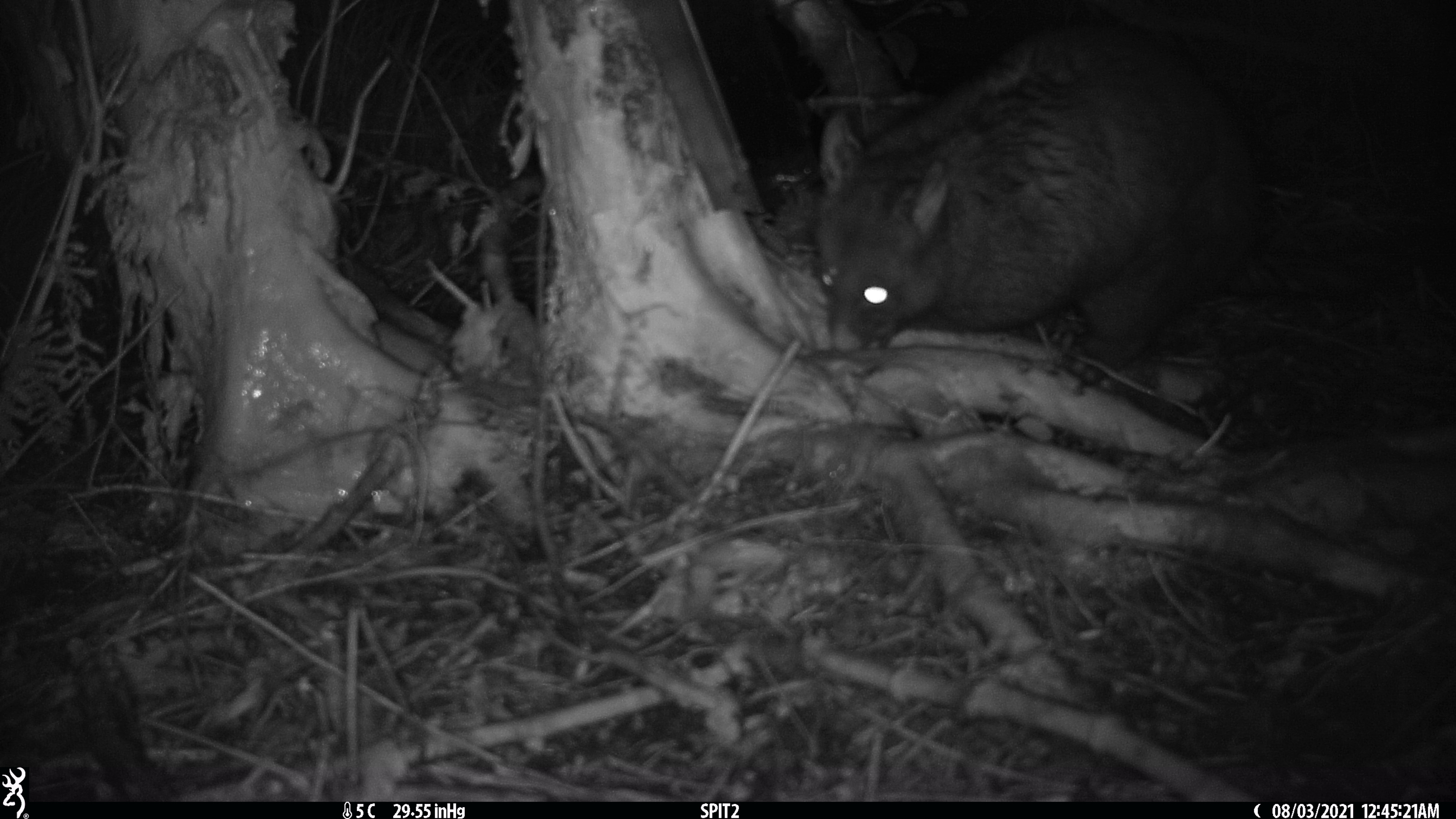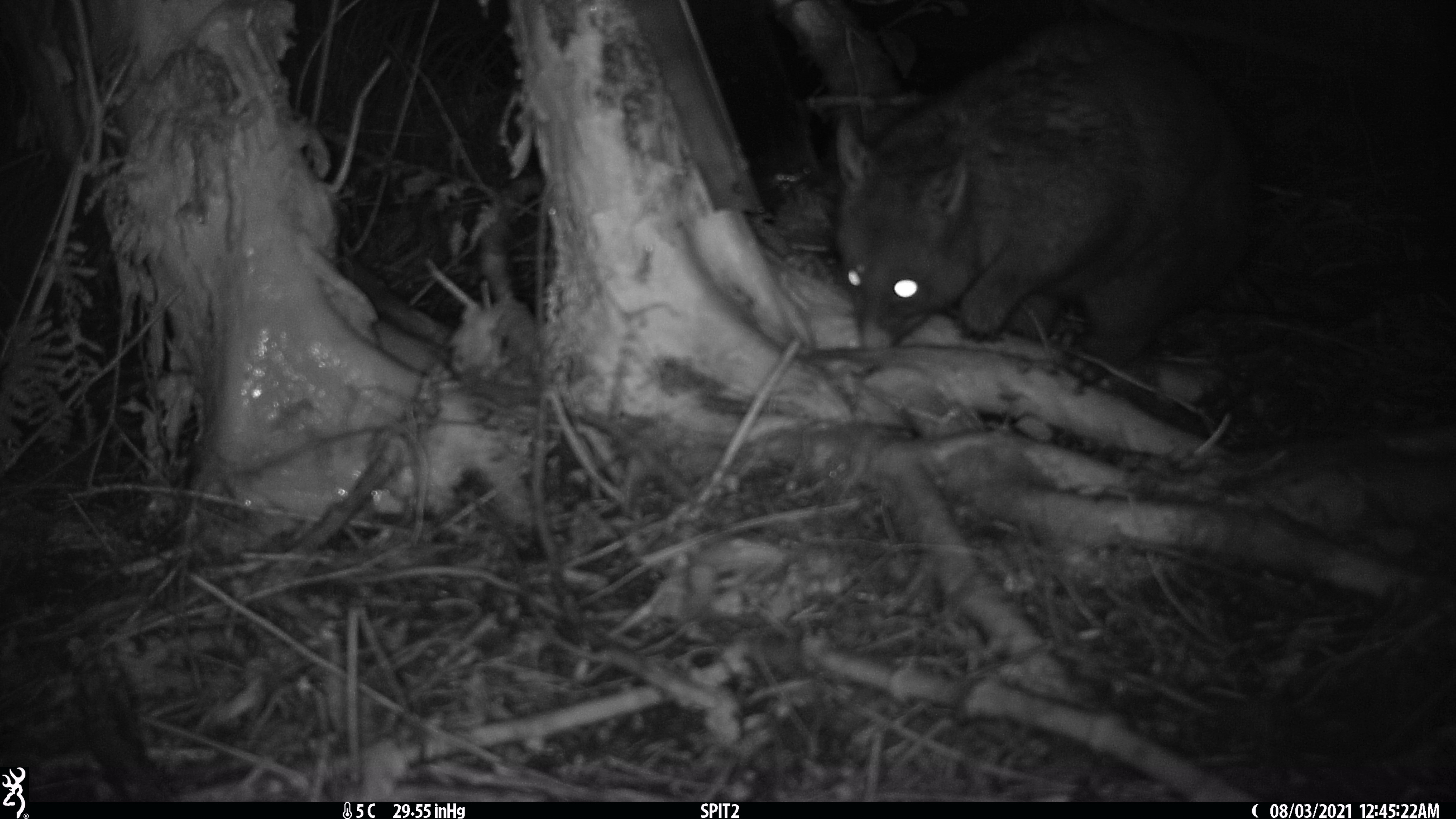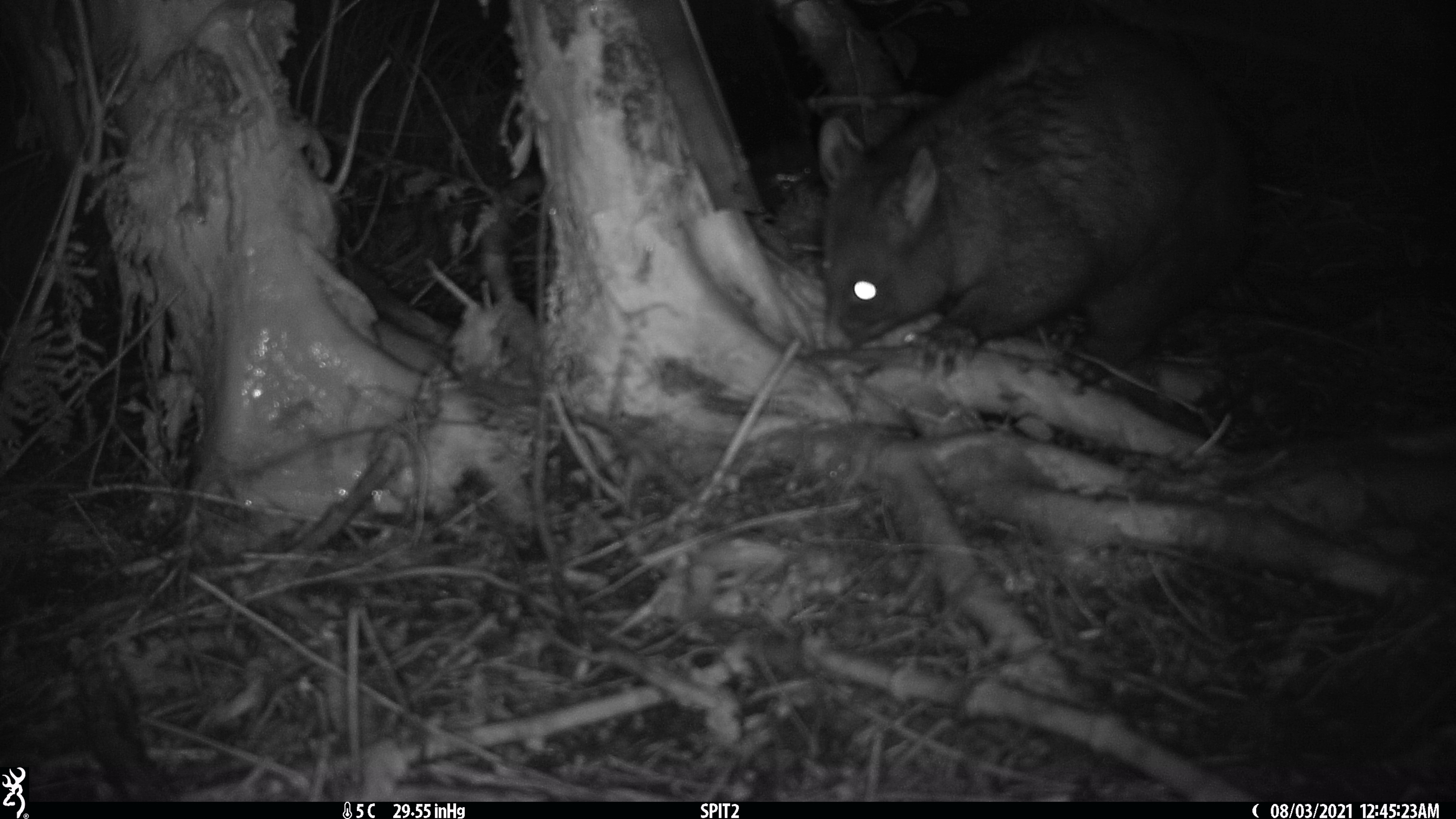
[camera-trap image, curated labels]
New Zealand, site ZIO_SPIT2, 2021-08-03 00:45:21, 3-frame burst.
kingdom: Animalia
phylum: Chordata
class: Mammalia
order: Diprotodontia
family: Phalangeridae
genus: Trichosurus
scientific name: Trichosurus vulpecula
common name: common brushtail possum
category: possum